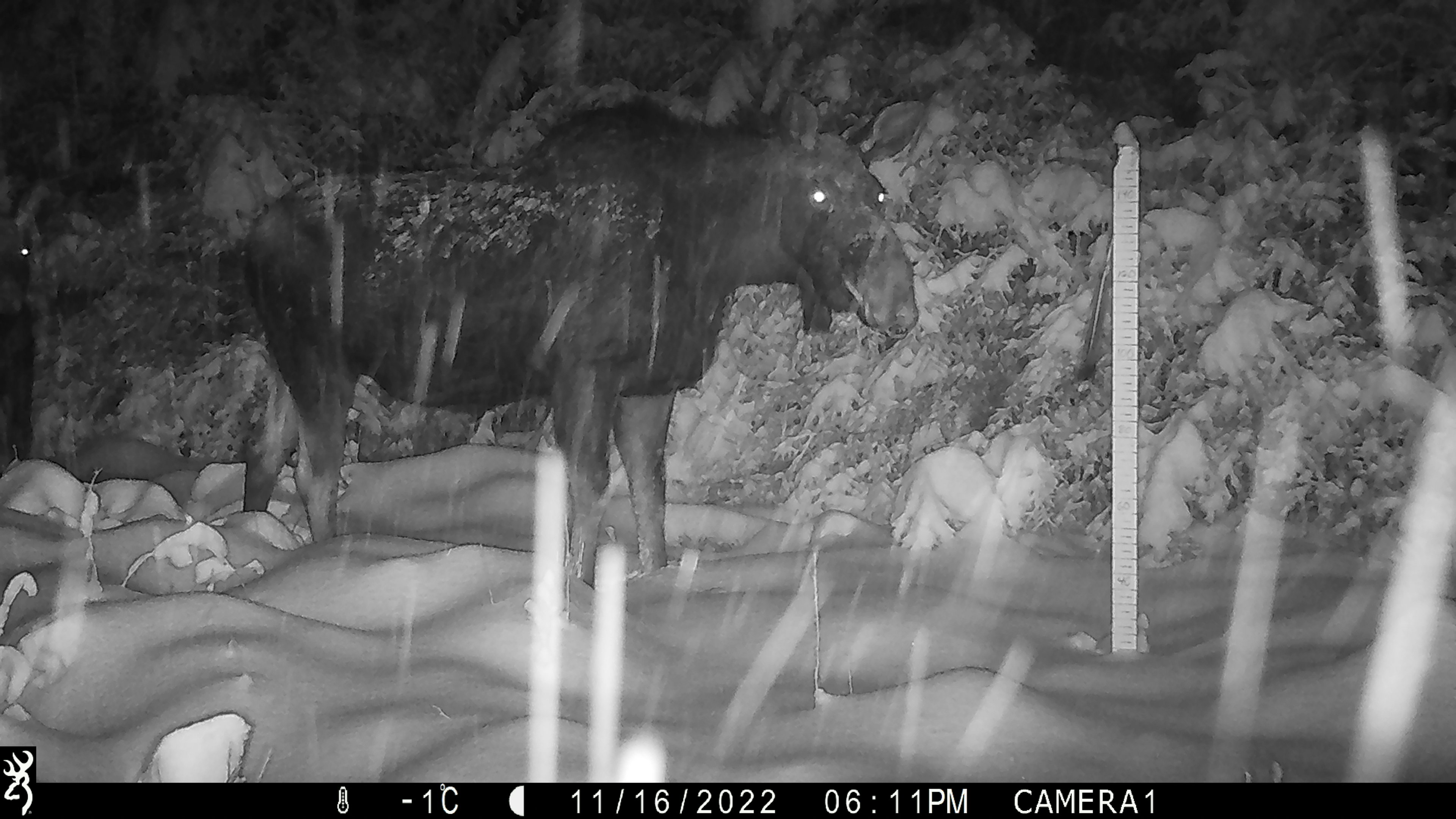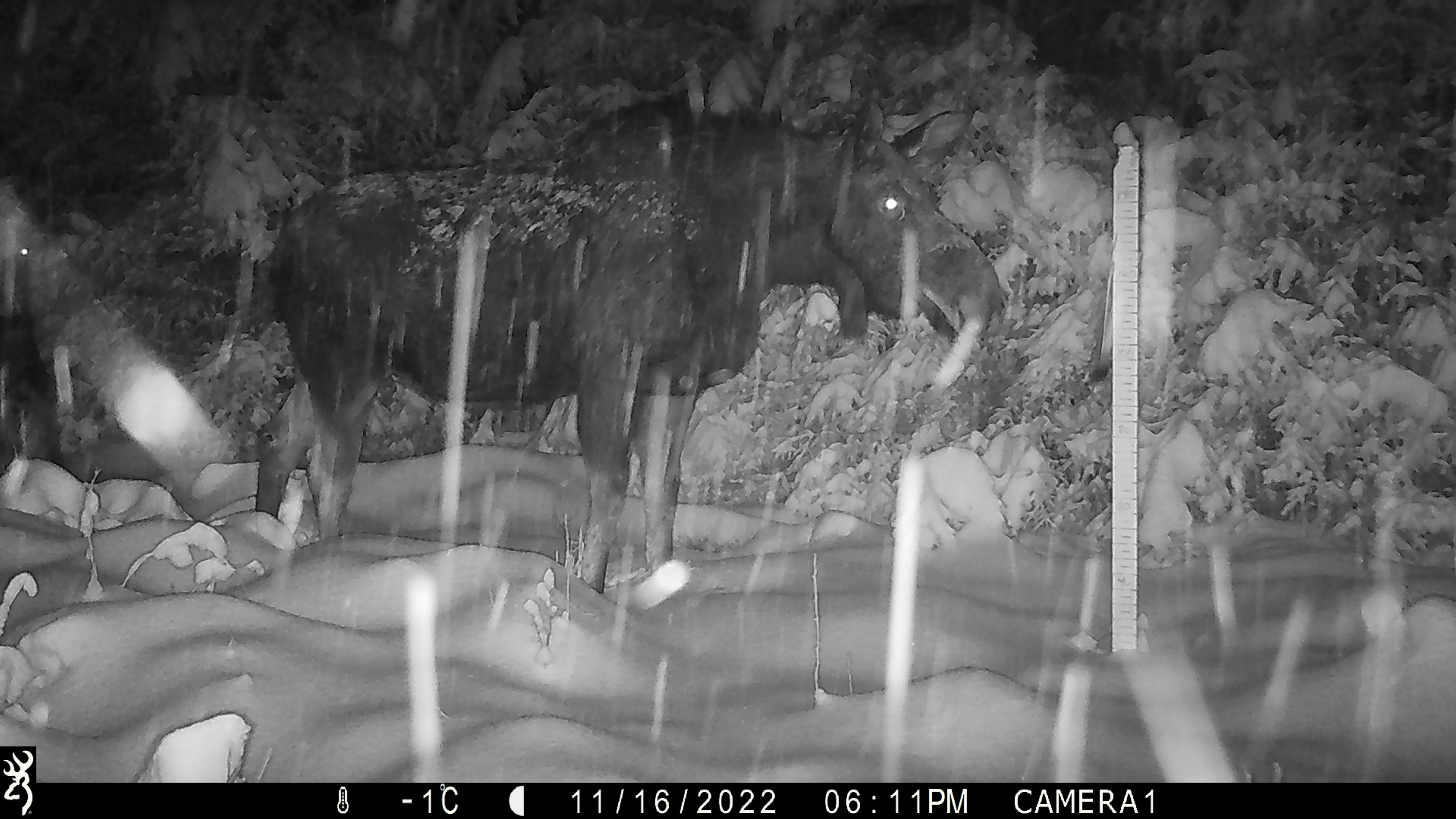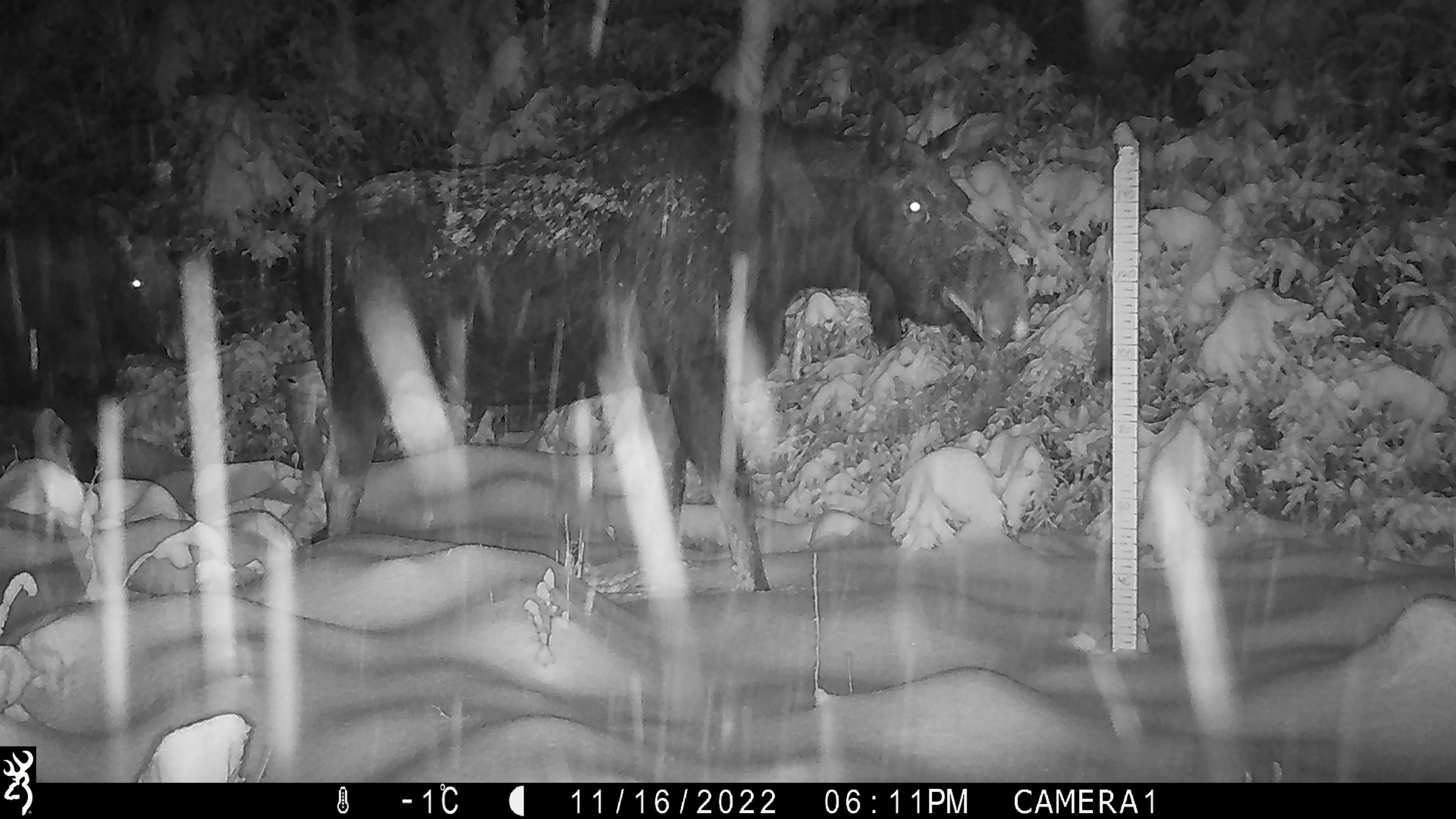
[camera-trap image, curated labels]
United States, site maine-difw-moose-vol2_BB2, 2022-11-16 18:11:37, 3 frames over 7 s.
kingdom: Animalia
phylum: Chordata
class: Mammalia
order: Artiodactyla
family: Cervidae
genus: Alces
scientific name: Alces alces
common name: moose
Moose (Alces alces).